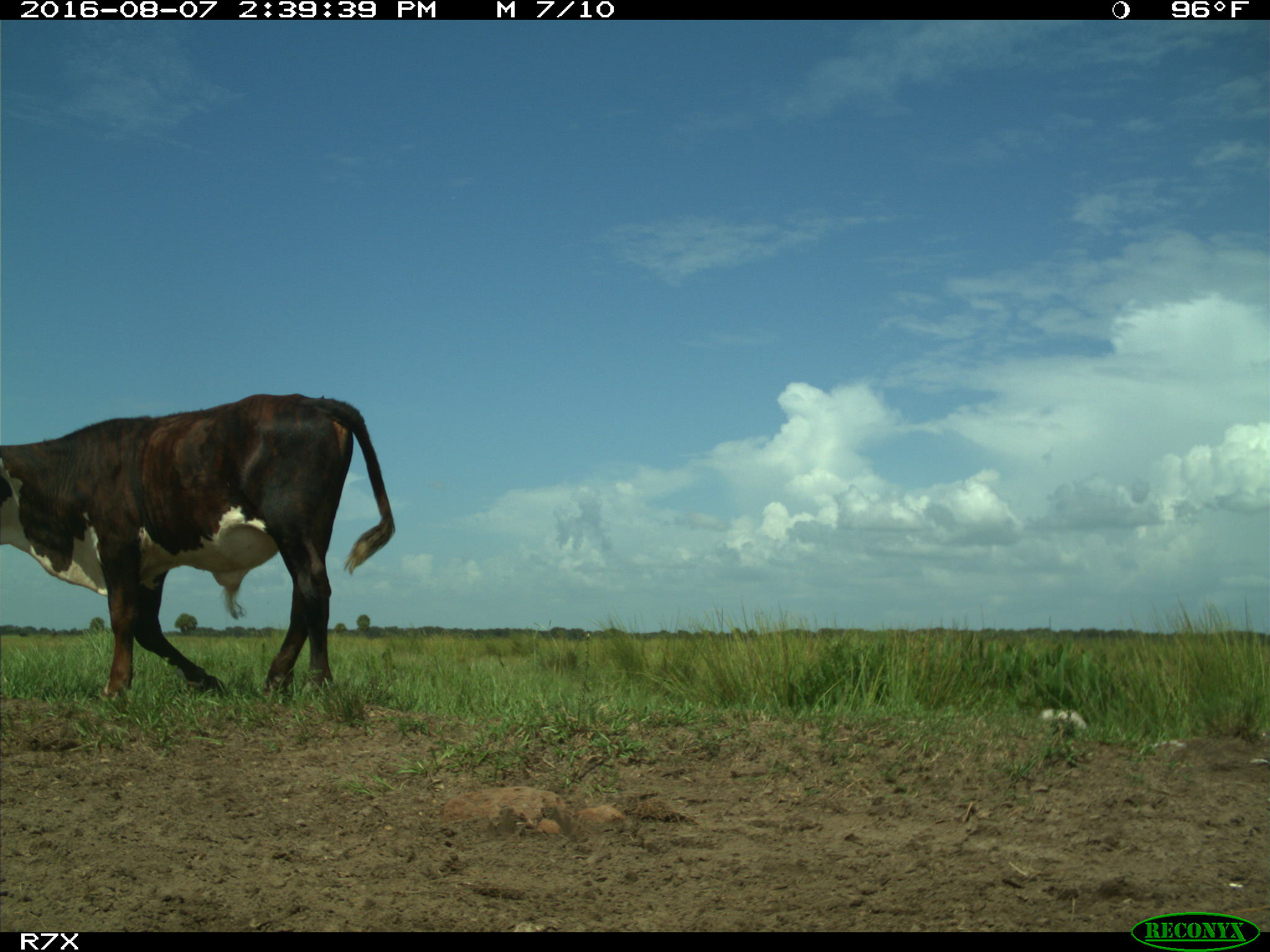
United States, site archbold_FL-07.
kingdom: Animalia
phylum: Chordata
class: Mammalia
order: Artiodactyla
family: Bovidae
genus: Bos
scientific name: Bos taurus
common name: domestic cow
Bos taurus (domestic cow).